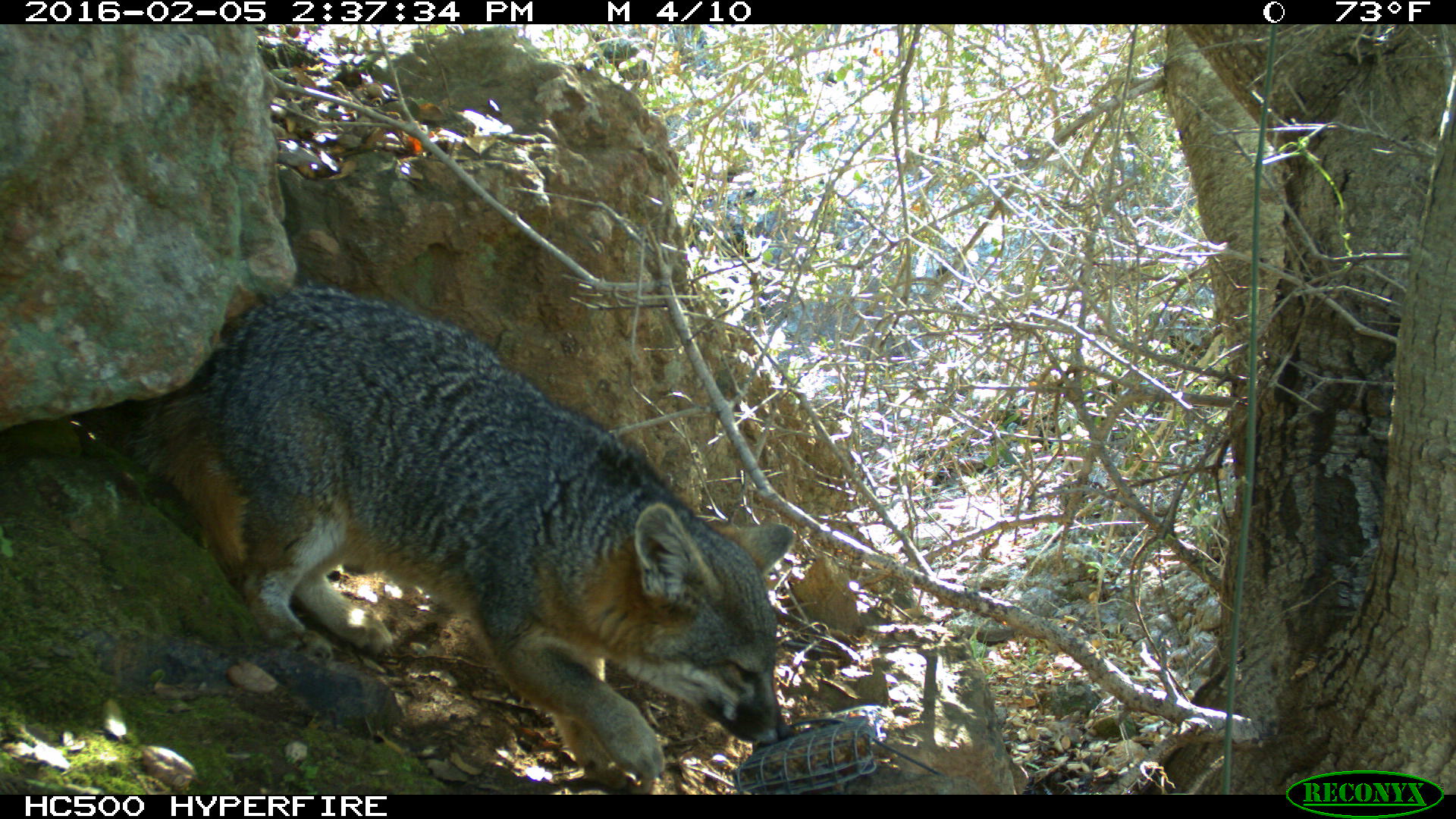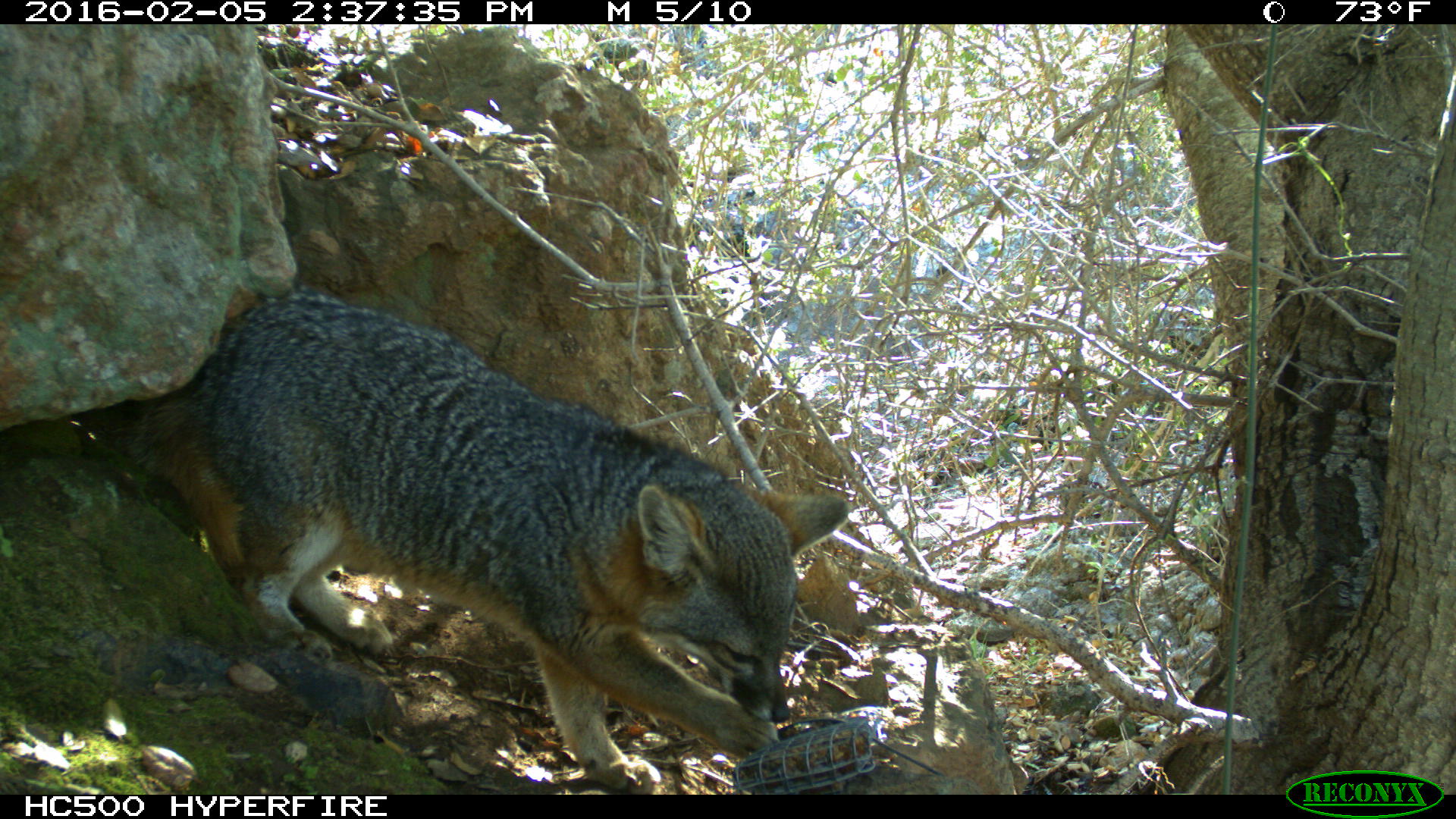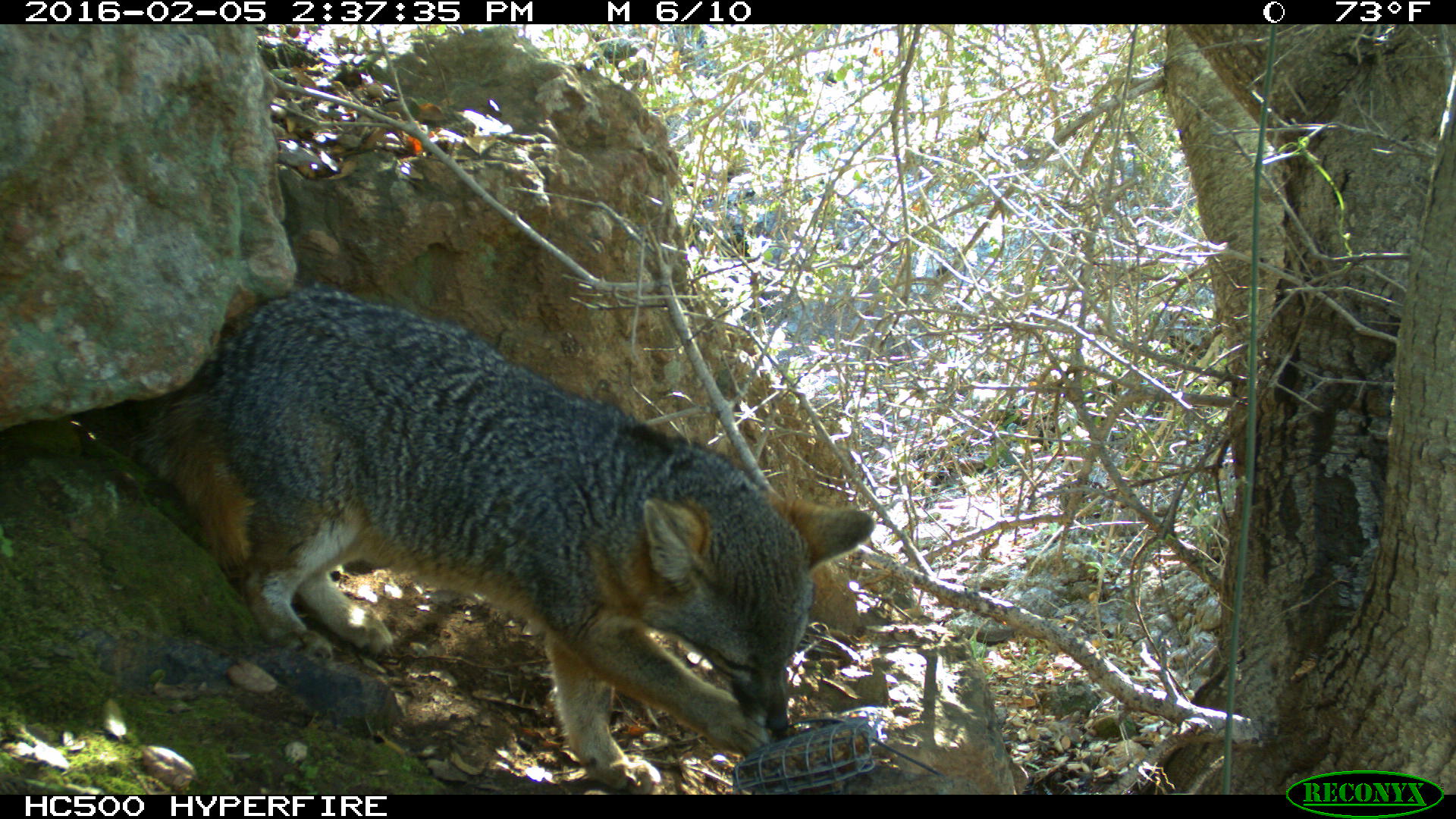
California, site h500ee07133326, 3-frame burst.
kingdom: Animalia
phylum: Chordata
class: Mammalia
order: Carnivora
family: Canidae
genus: Urocyon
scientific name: Urocyon littoralis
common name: island fox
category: fox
Fox (island fox) (Urocyon littoralis).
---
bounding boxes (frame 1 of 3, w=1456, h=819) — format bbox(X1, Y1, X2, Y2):
fox: bbox(121, 274, 795, 789)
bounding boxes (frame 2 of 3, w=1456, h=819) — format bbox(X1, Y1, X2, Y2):
fox: bbox(117, 285, 851, 793)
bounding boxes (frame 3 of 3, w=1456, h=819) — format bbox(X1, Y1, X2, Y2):
fox: bbox(129, 283, 874, 795)